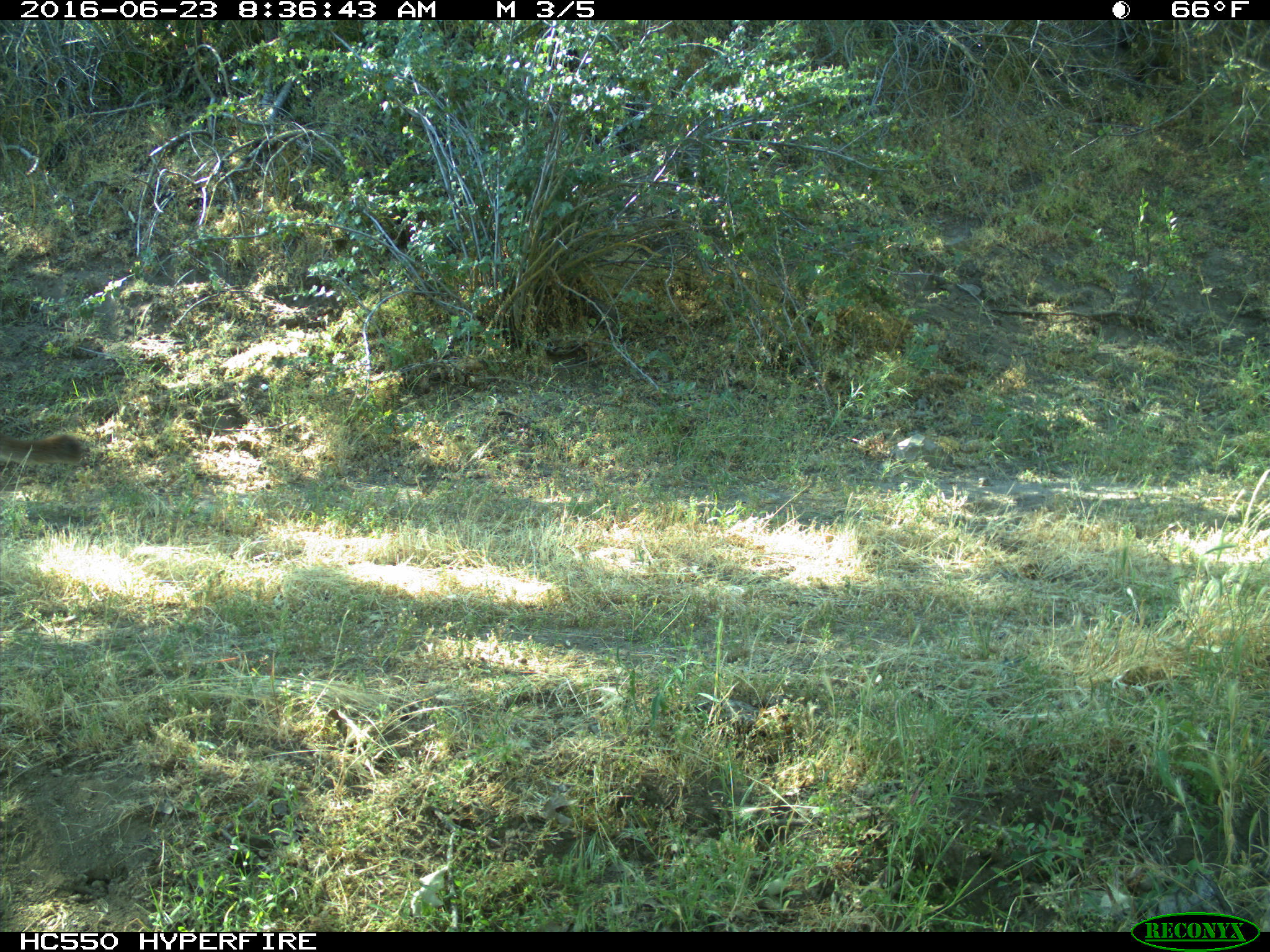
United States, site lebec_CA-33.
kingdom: Animalia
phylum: Chordata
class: Mammalia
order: Carnivora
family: Felidae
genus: Puma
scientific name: Puma concolor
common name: mountain lion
Puma concolor (mountain lion).